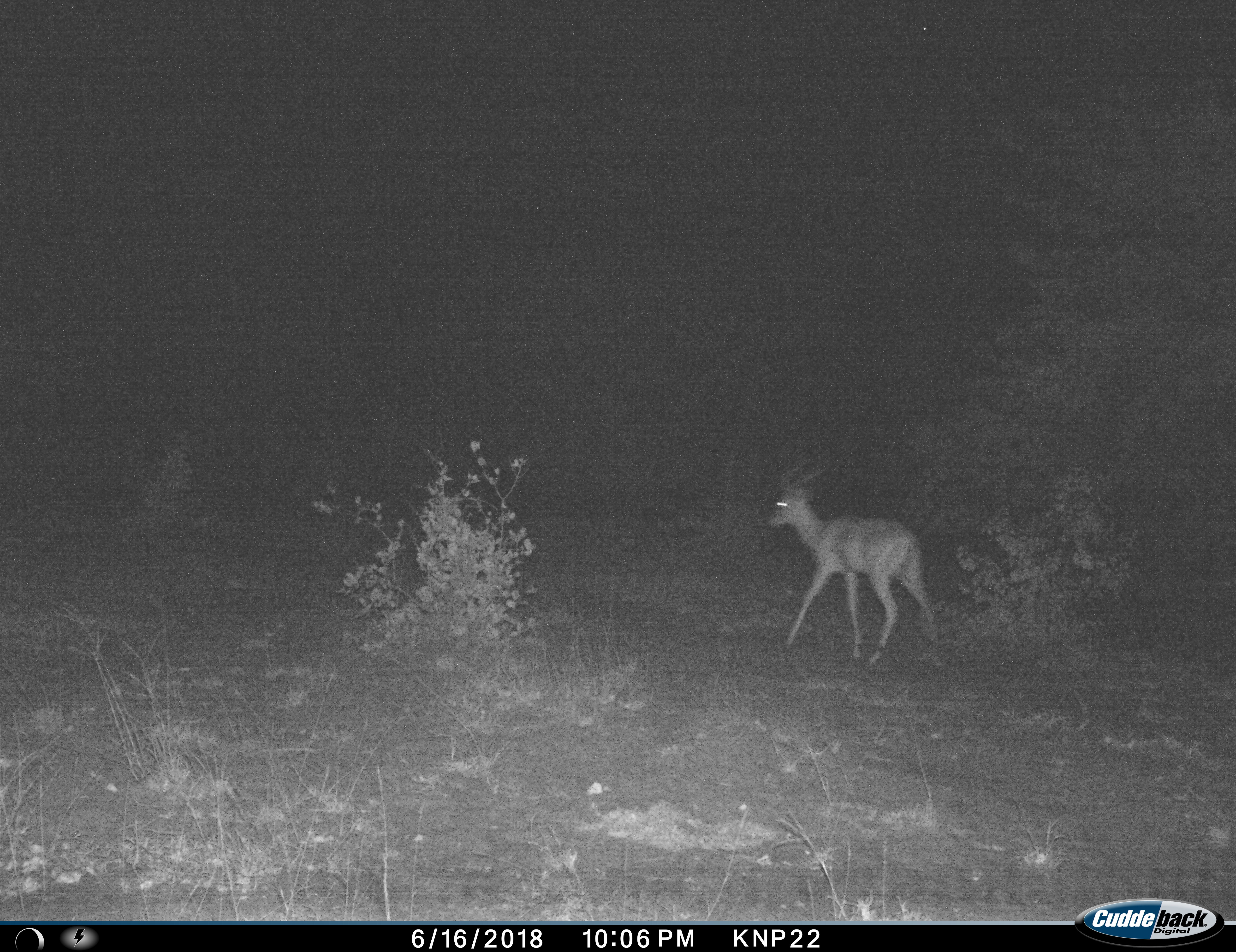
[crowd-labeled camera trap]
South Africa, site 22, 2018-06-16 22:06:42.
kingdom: Animalia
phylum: Chordata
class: Mammalia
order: Artiodactyla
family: Bovidae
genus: Aepyceros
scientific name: Aepyceros melampus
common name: impala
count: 1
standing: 10%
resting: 0%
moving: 90%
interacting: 0%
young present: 0%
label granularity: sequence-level